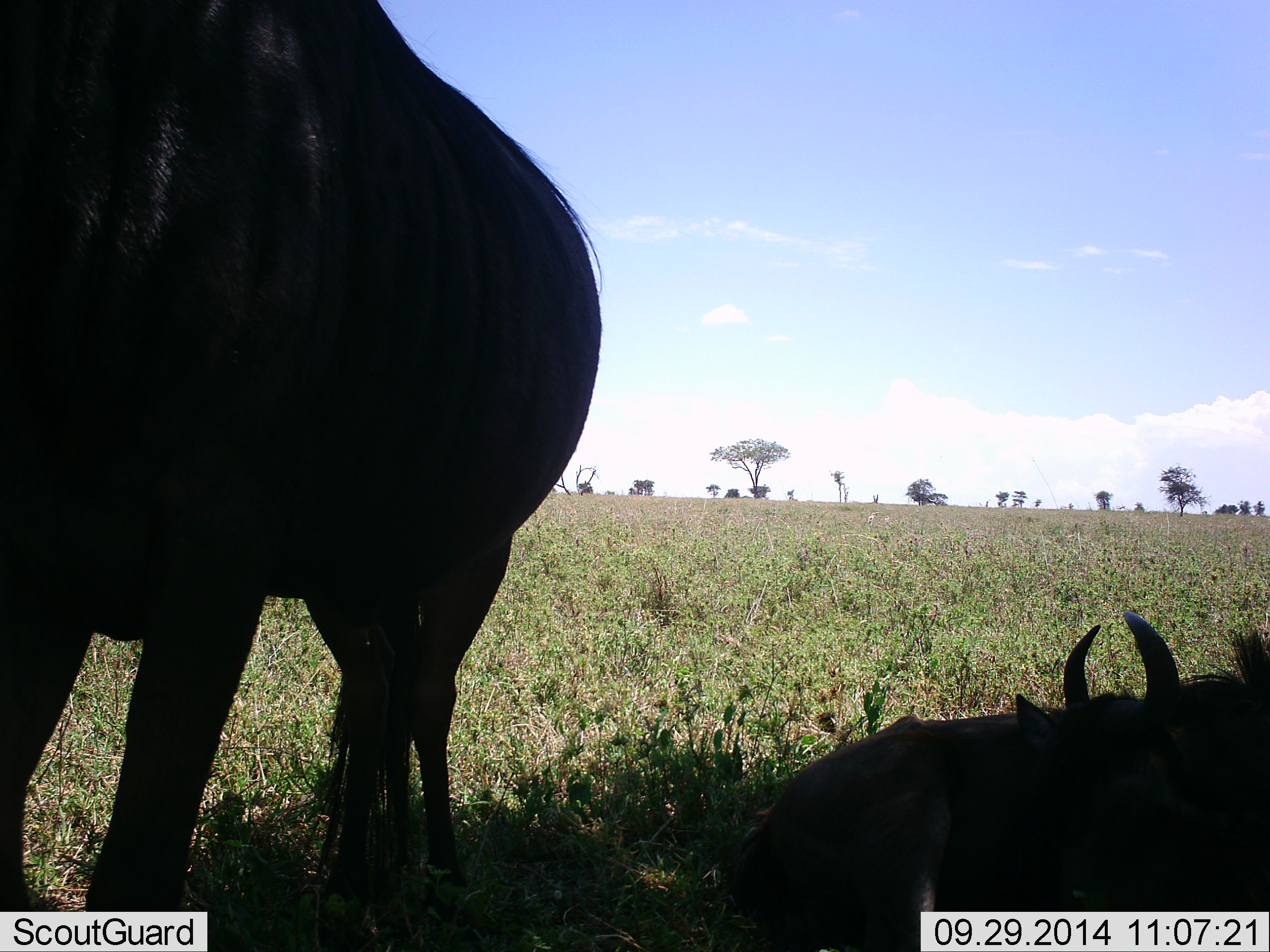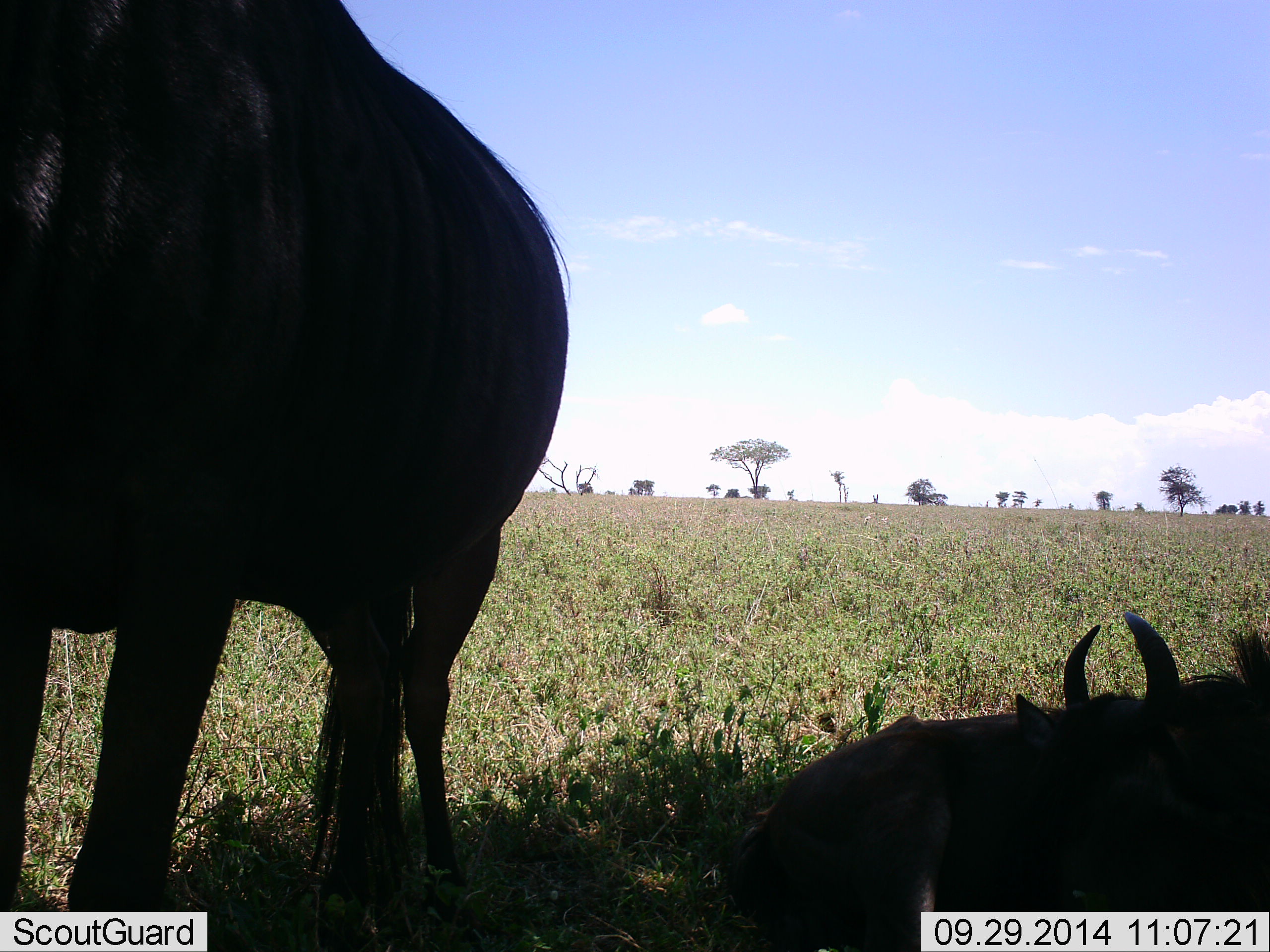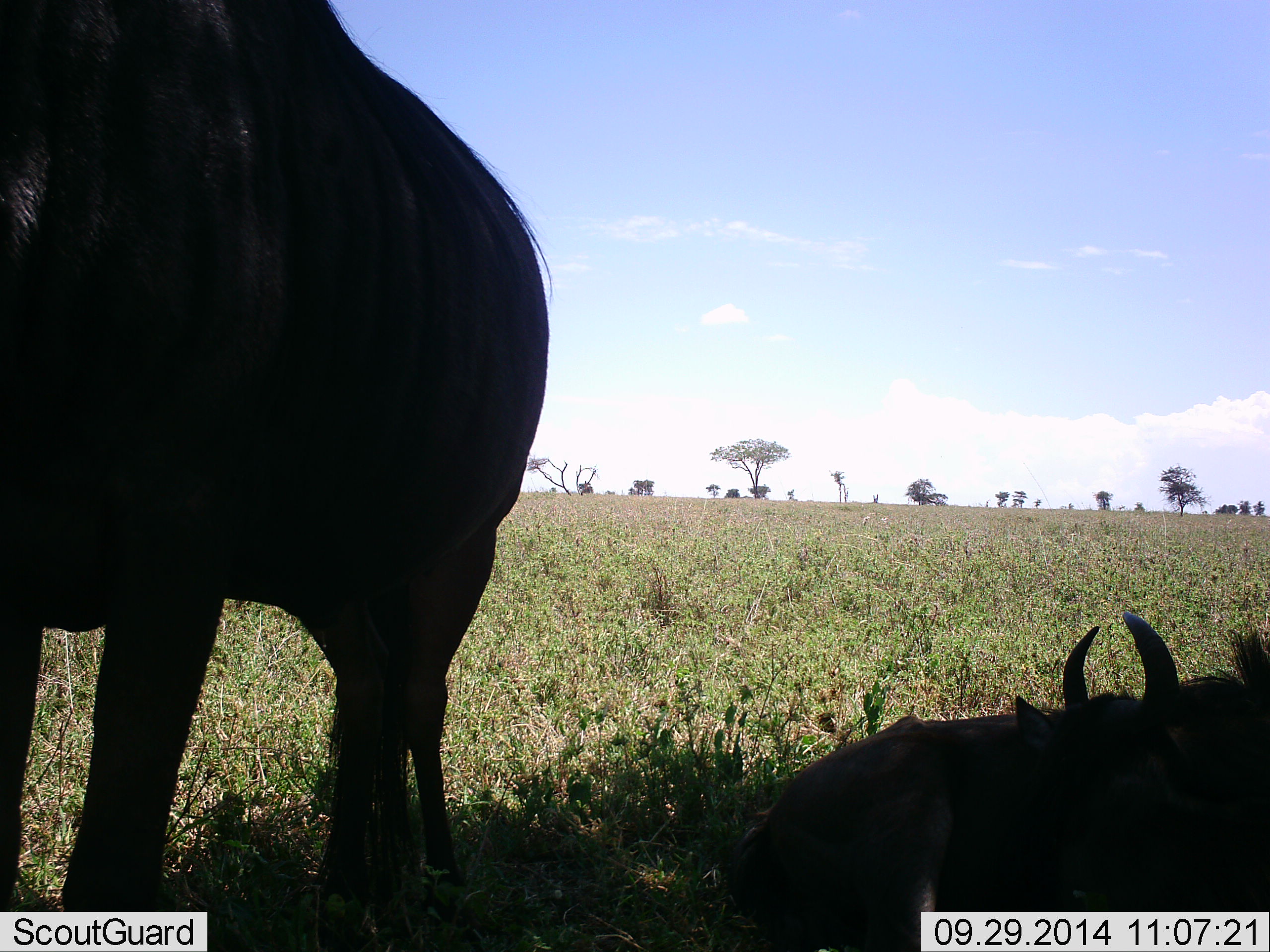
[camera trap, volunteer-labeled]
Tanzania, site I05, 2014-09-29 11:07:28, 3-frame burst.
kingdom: Animalia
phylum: Chordata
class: Mammalia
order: Artiodactyla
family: Bovidae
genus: Connochaetes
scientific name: Connochaetes taurinus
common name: blue wildebeest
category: wildebeest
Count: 2.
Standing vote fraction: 100%.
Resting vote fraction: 100%.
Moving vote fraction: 0%.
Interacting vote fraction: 0%.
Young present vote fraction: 20%.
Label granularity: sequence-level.